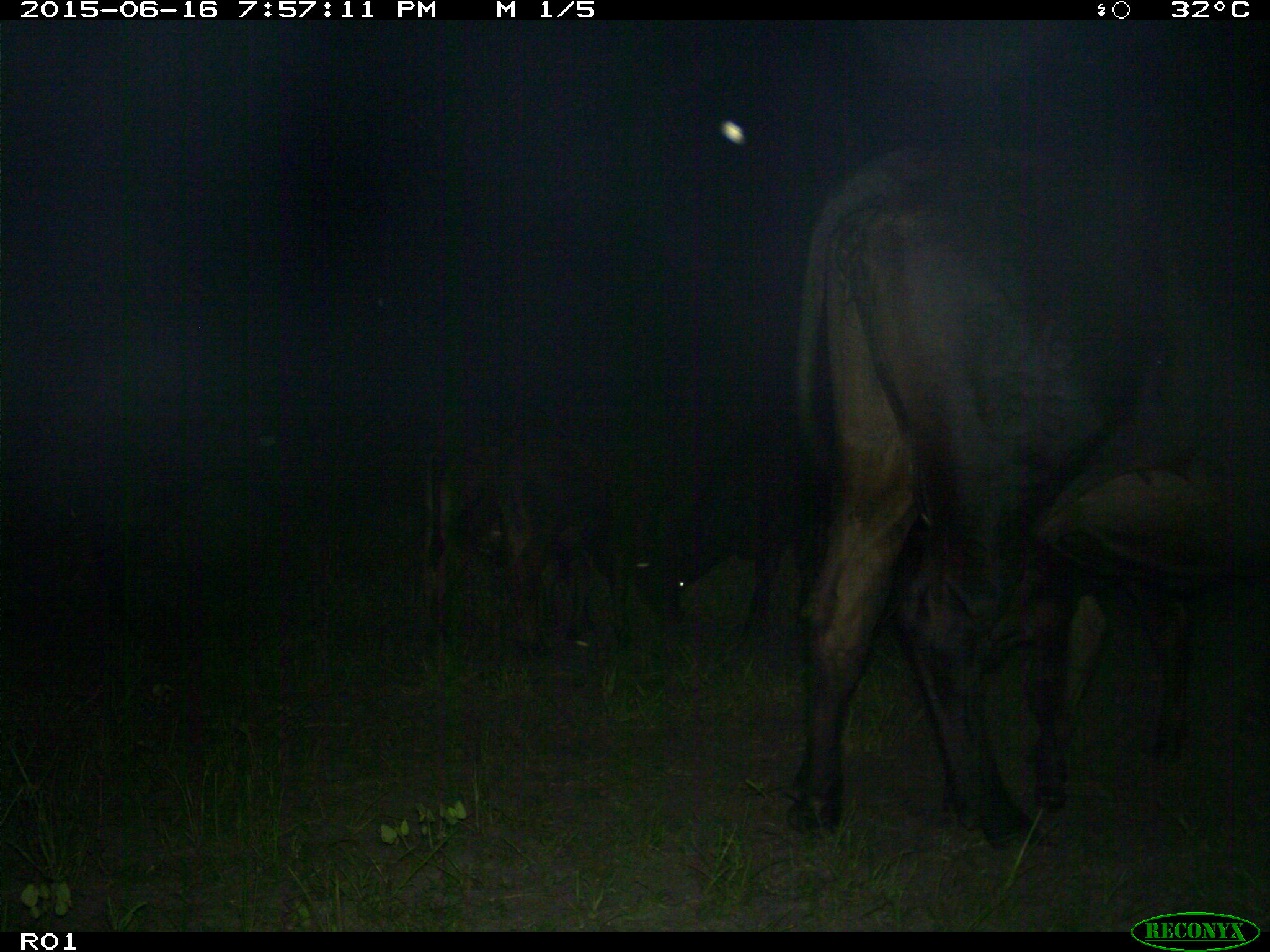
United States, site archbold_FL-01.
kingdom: Animalia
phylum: Chordata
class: Mammalia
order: Artiodactyla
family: Bovidae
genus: Bos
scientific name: Bos taurus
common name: domestic cow